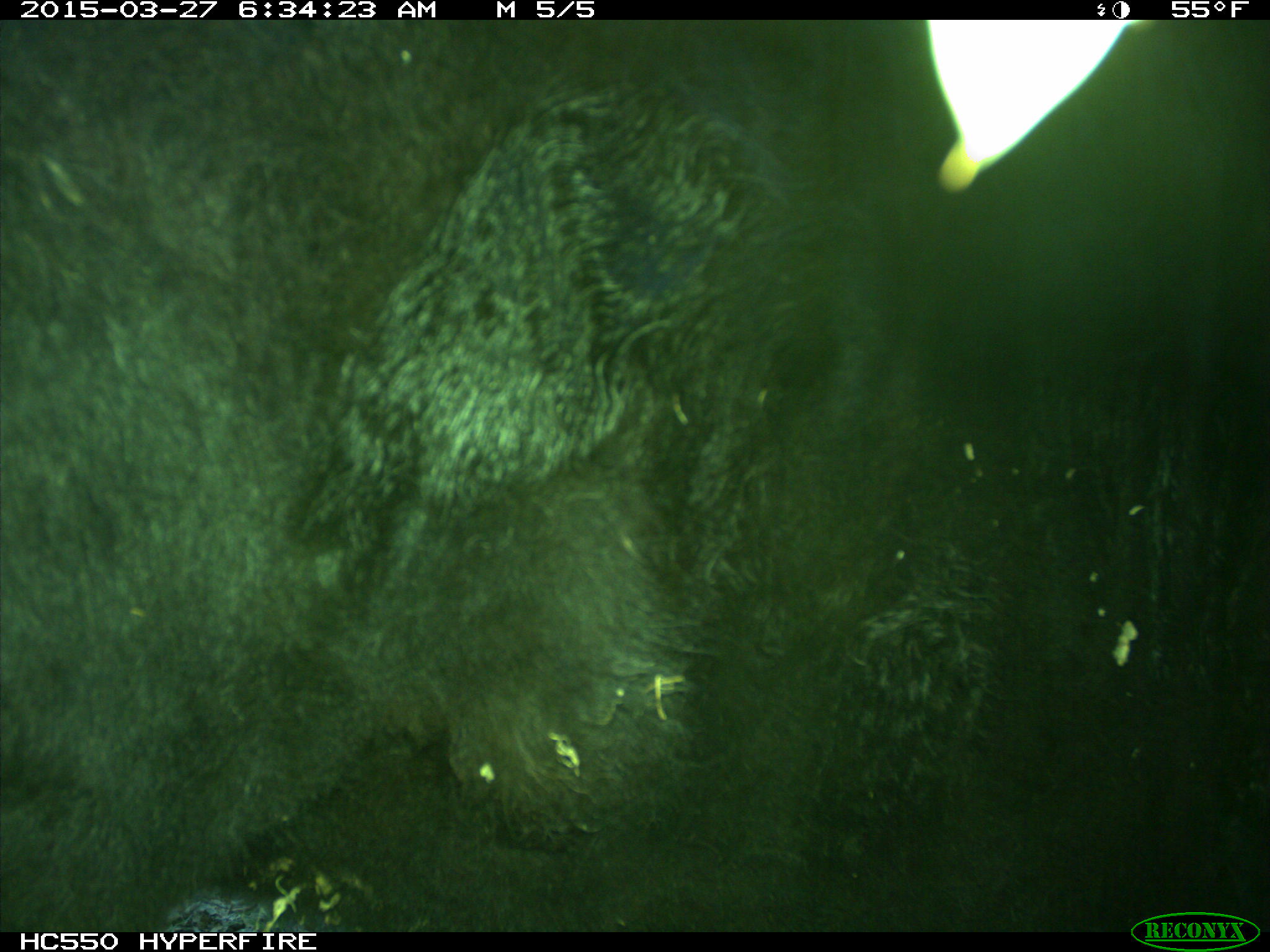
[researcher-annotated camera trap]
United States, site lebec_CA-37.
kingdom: Animalia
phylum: Chordata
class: Mammalia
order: Artiodactyla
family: Bovidae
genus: Bos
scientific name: Bos taurus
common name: domestic cow